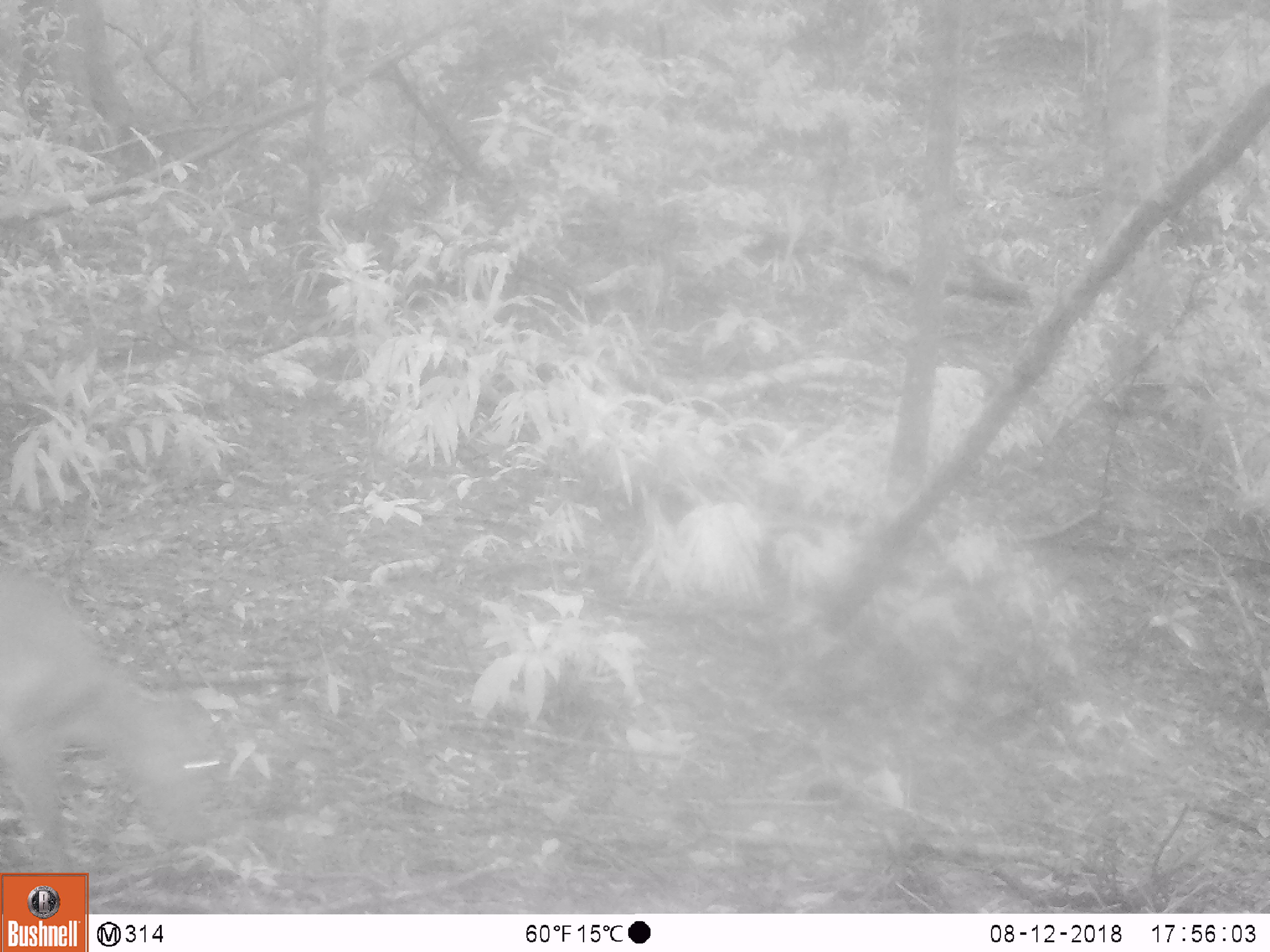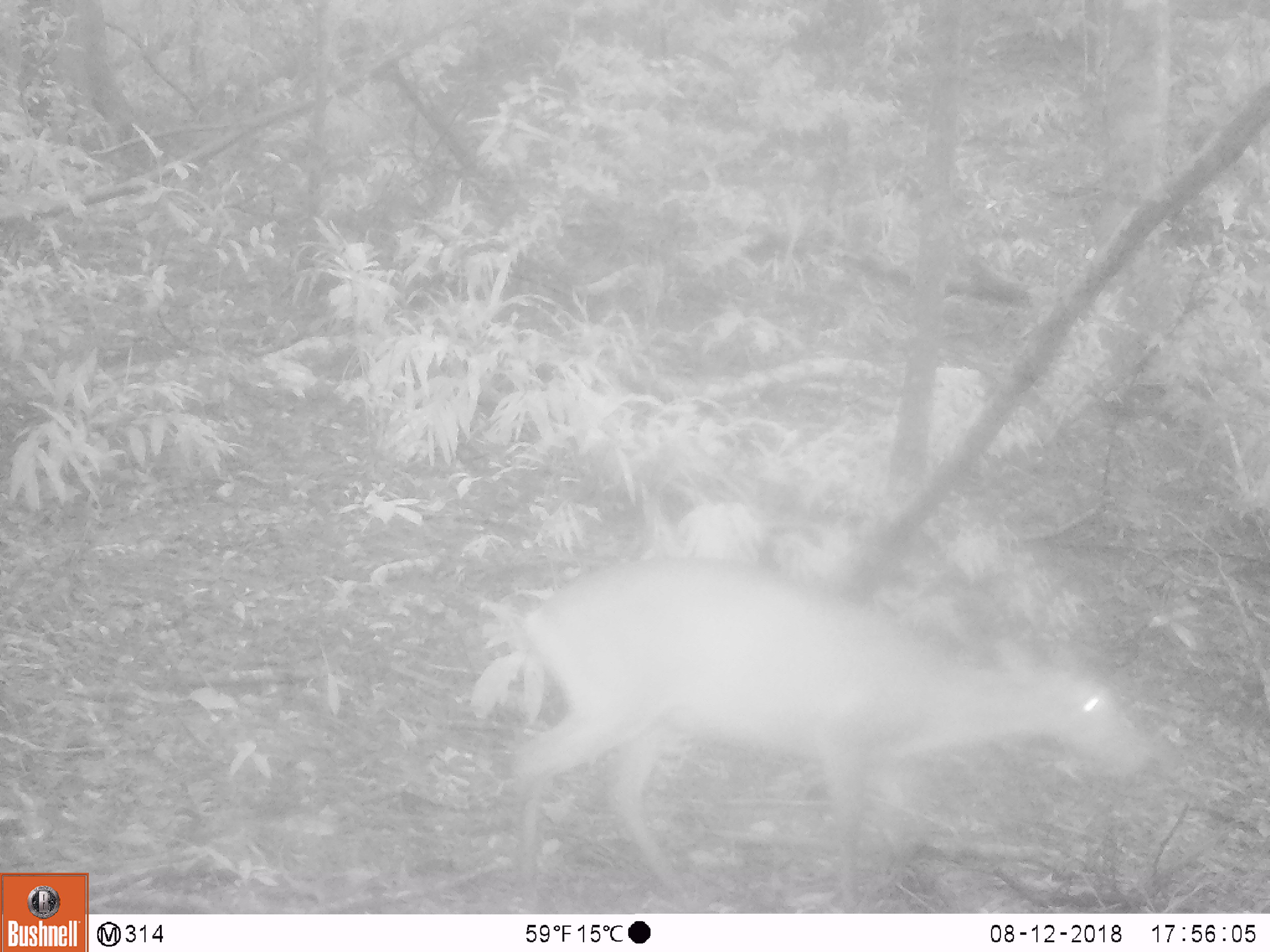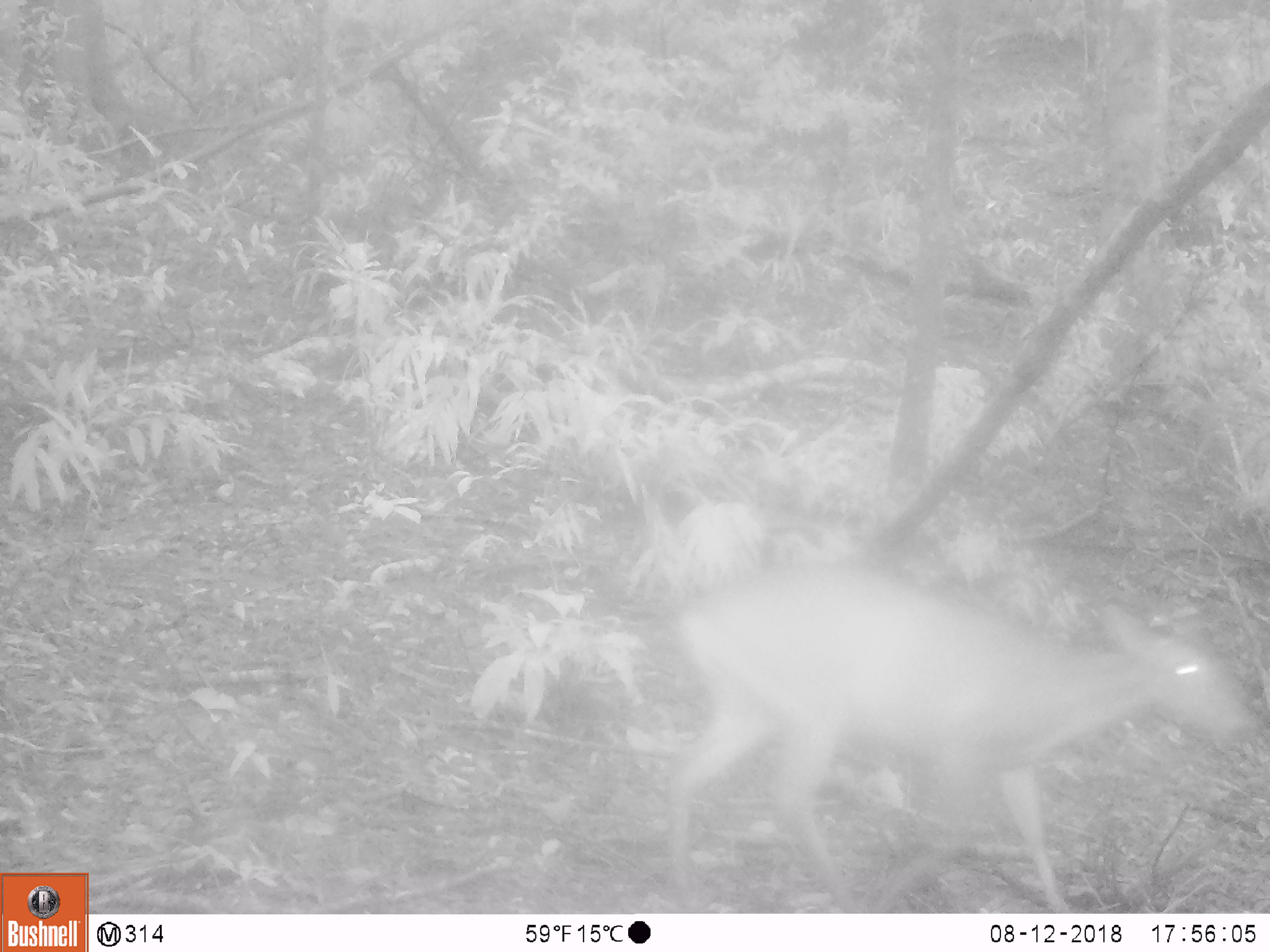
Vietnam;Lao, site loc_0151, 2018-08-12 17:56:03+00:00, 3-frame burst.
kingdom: Animalia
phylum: Chordata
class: Mammalia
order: Artiodactyla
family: Cervidae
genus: Muntiacus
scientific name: Muntiacus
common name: muntjacs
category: unidentified muntjac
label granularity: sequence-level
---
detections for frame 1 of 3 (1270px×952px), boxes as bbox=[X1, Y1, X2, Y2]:
unidentified muntjac: bbox=[0, 562, 222, 887]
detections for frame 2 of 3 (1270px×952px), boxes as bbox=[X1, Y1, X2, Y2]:
unidentified muntjac: bbox=[511, 554, 1154, 913]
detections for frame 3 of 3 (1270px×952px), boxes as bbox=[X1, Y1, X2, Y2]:
unidentified muntjac: bbox=[663, 564, 1254, 914]